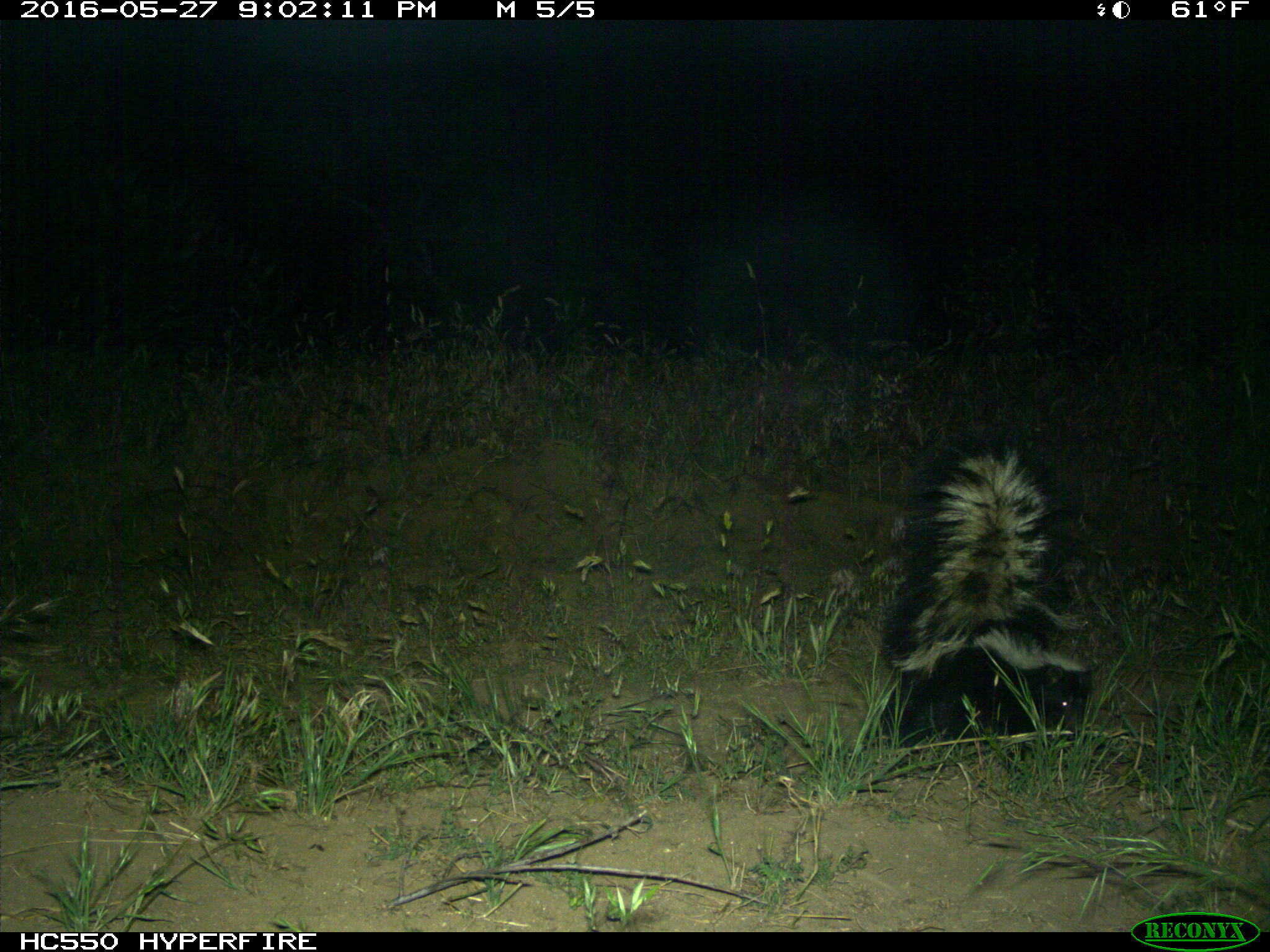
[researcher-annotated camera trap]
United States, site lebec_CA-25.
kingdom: Animalia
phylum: Chordata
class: Mammalia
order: Carnivora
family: Mephitidae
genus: Mephitis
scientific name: Mephitis mephitis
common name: striped skunk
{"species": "Mephitis mephitis (striped skunk)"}